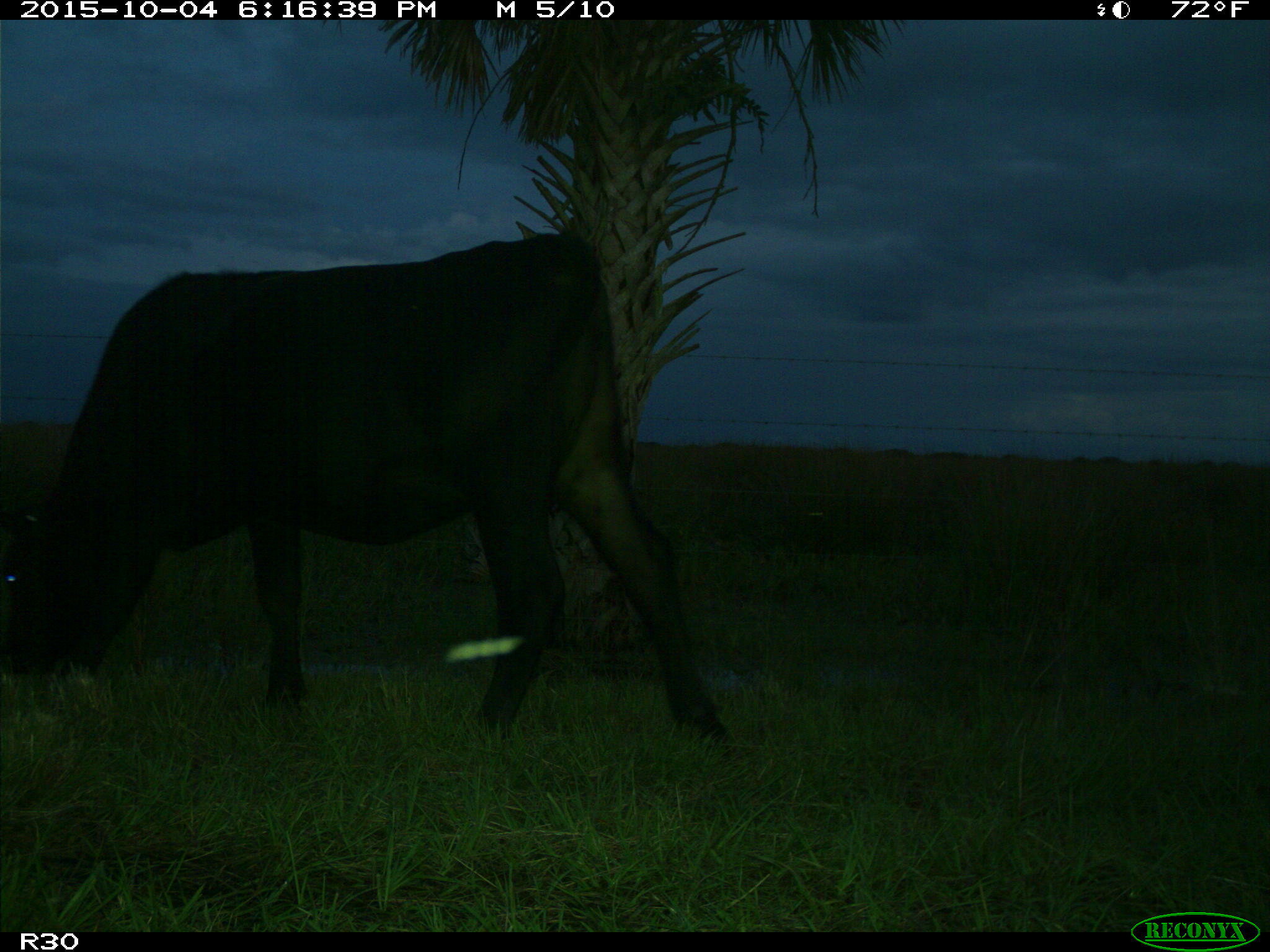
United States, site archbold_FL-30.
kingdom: Animalia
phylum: Chordata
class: Mammalia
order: Artiodactyla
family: Bovidae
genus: Bos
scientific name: Bos taurus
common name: domestic cow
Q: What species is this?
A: Bos taurus (domestic cow).